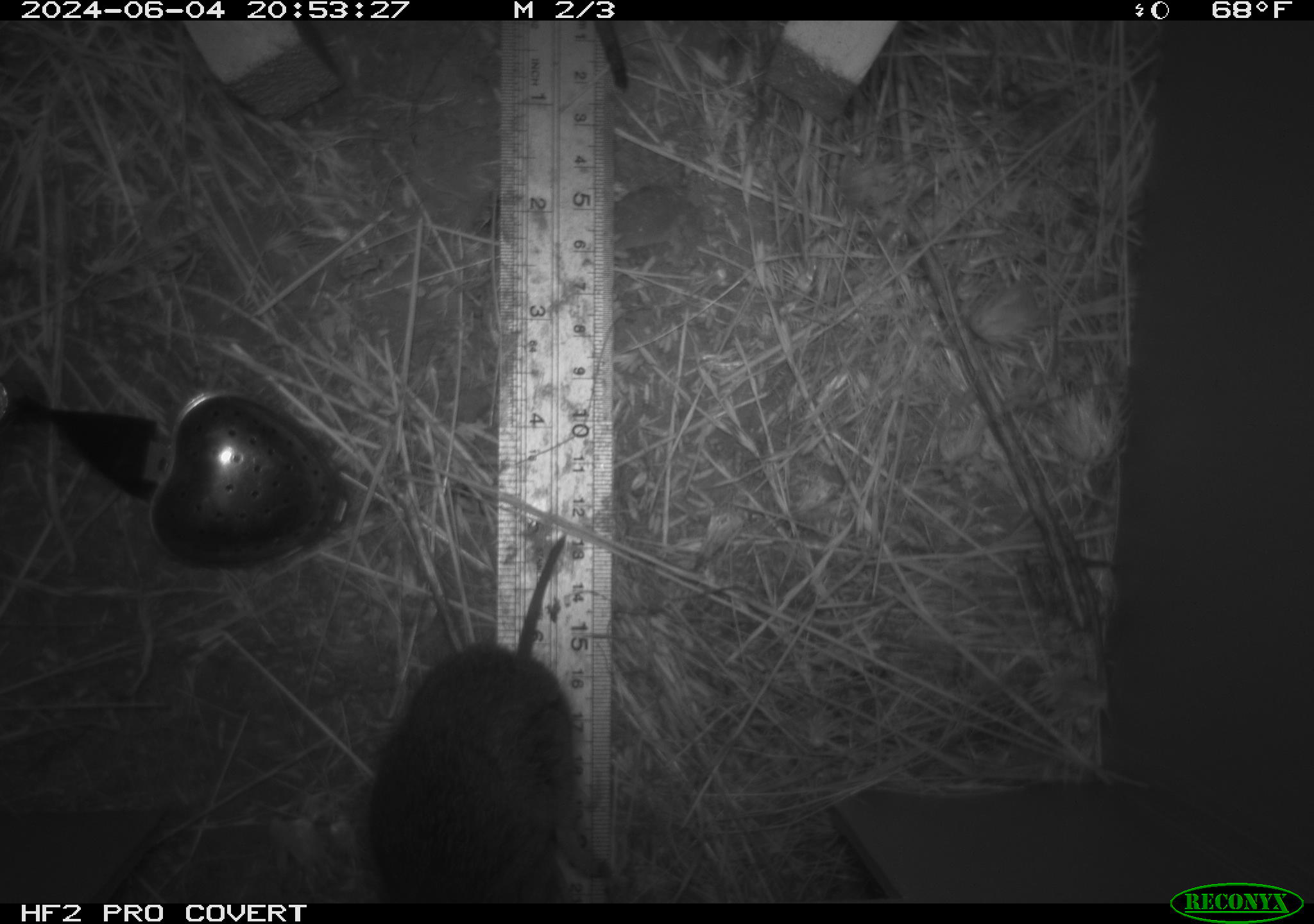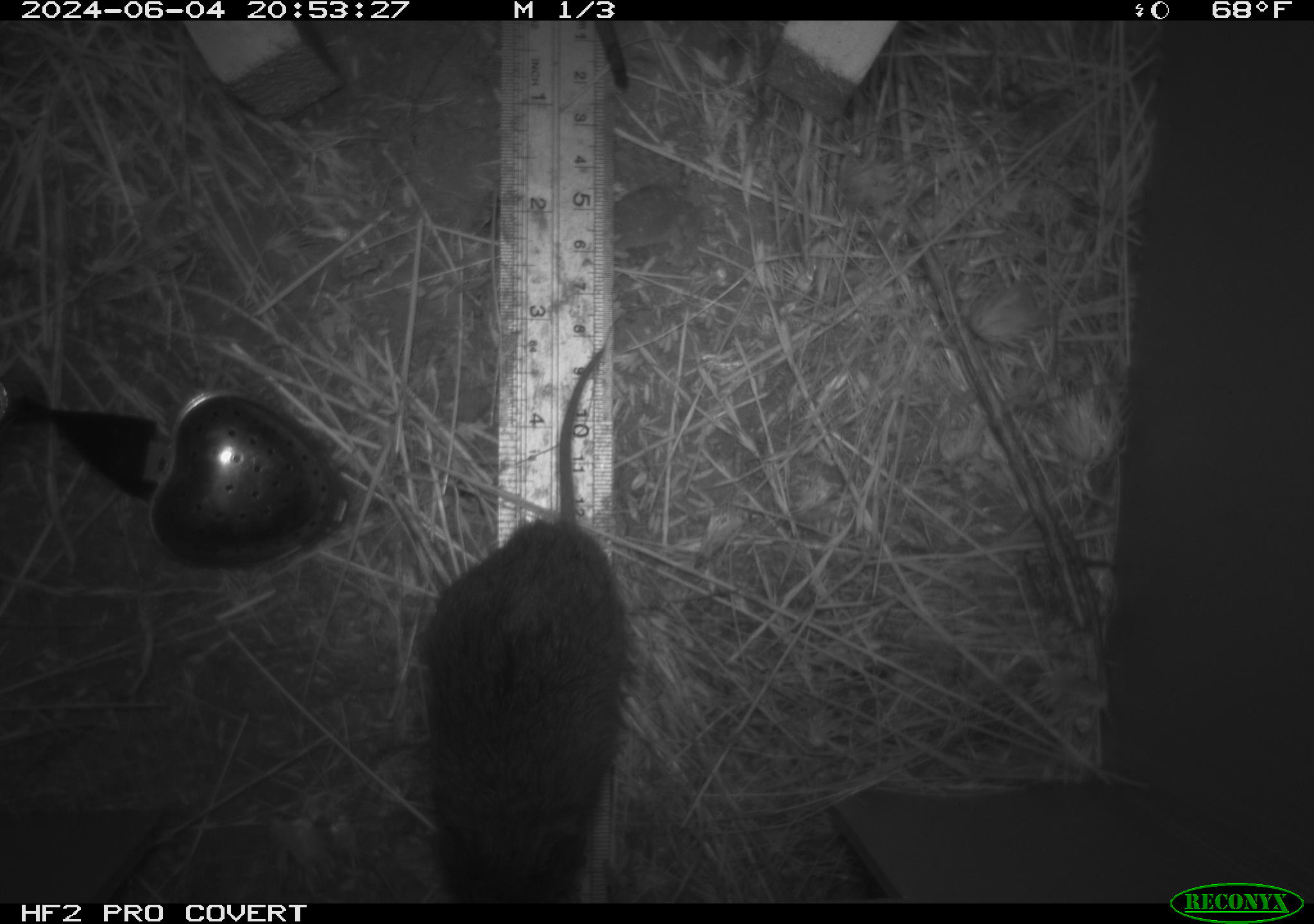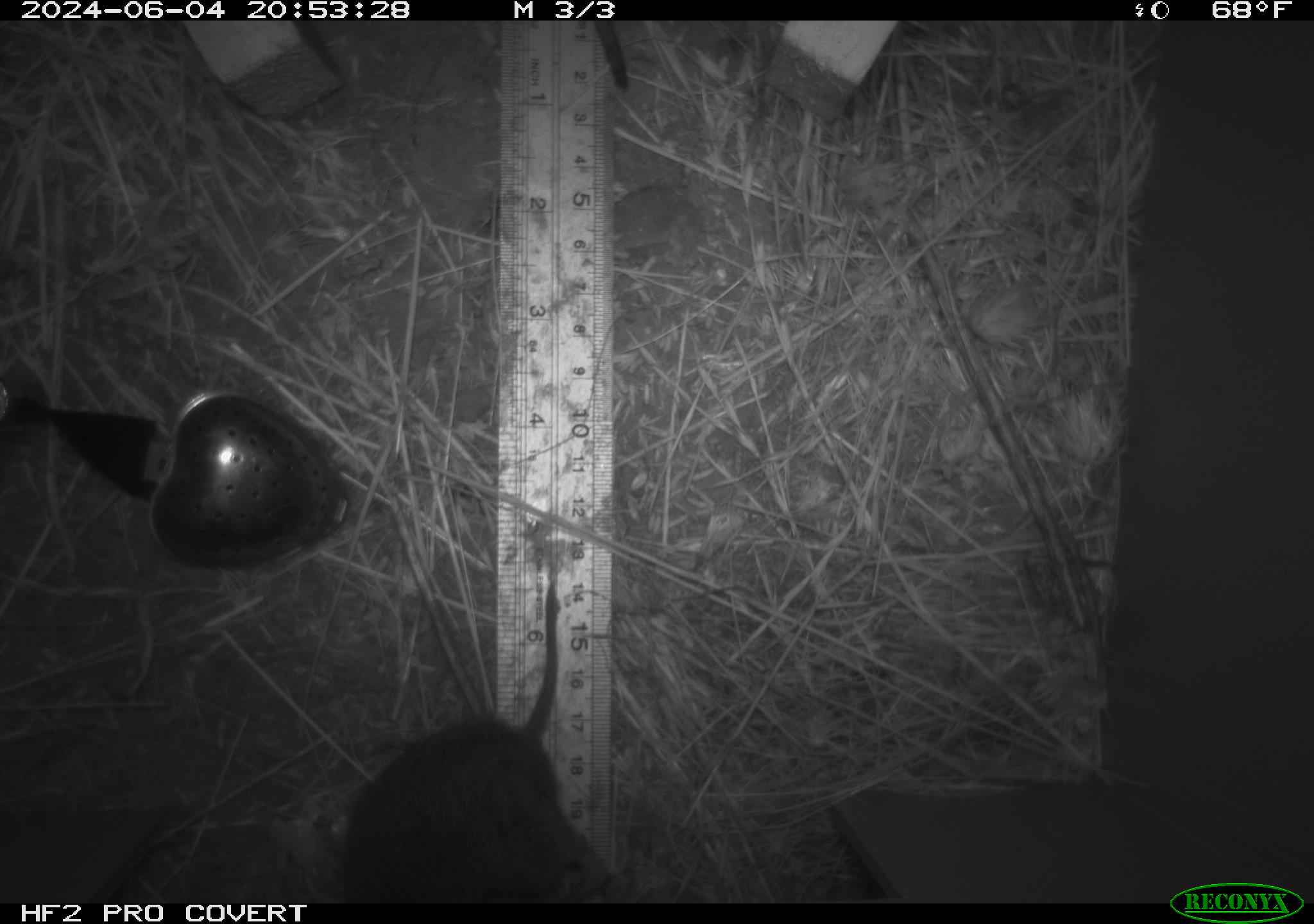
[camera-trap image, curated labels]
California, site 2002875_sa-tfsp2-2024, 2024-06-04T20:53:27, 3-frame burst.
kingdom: Animalia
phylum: Chordata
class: Mammalia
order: Rodentia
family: Cricetidae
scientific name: Arvicolinae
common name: voles, lemmings, and muskrats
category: arvicolinae subfamily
Arvicolinae subfamily (voles, lemmings, and muskrats) (Arvicolinae).